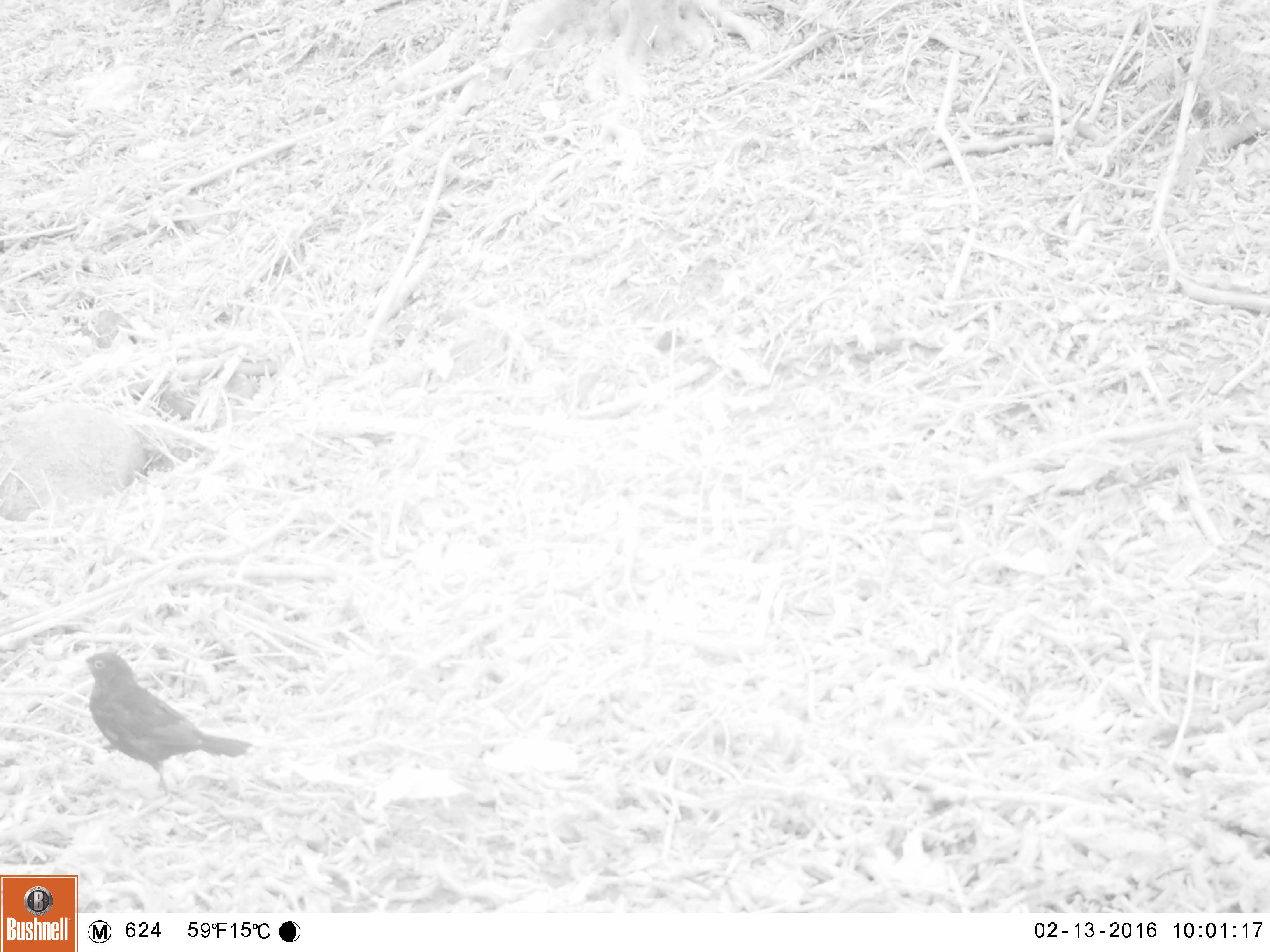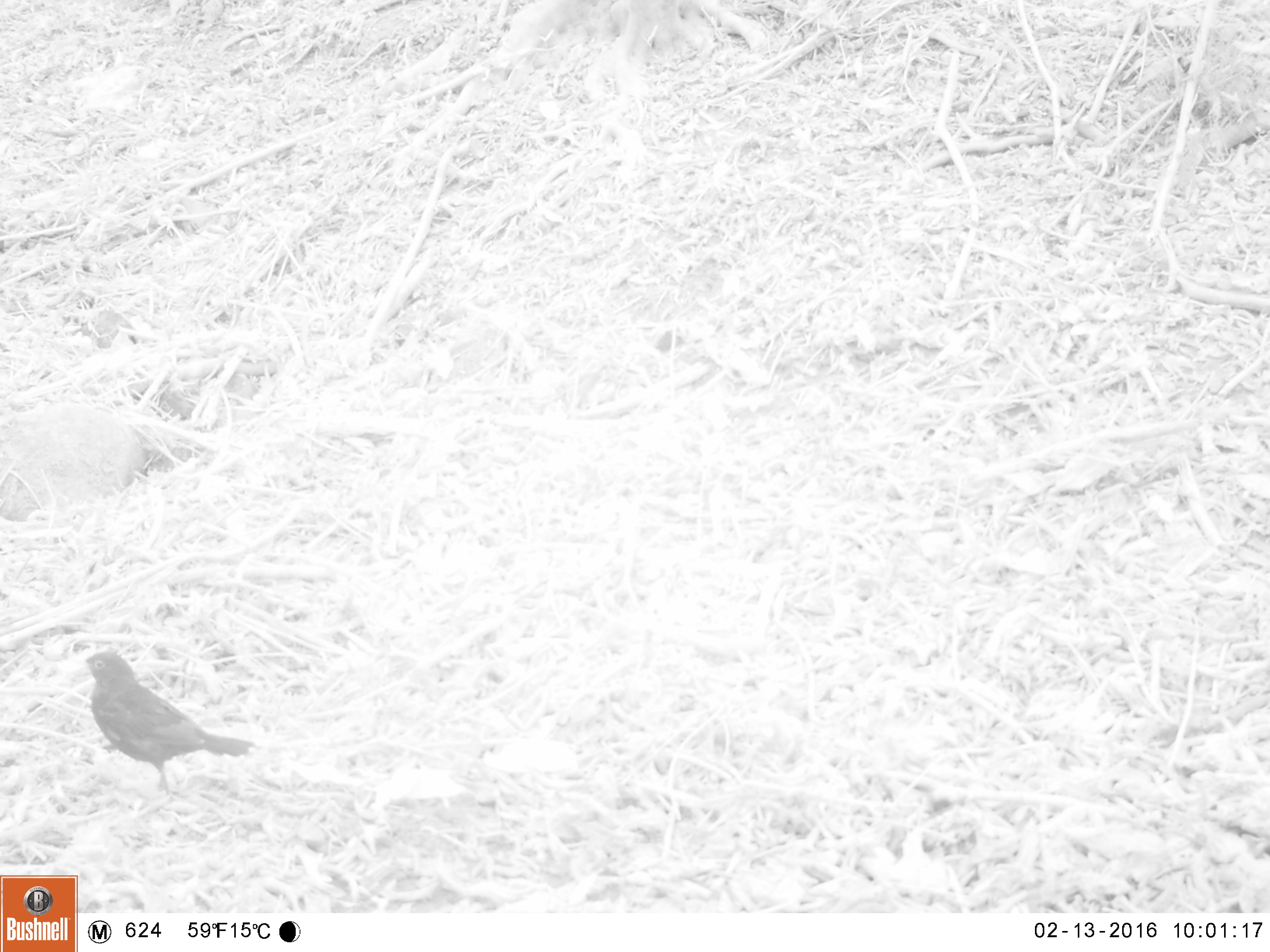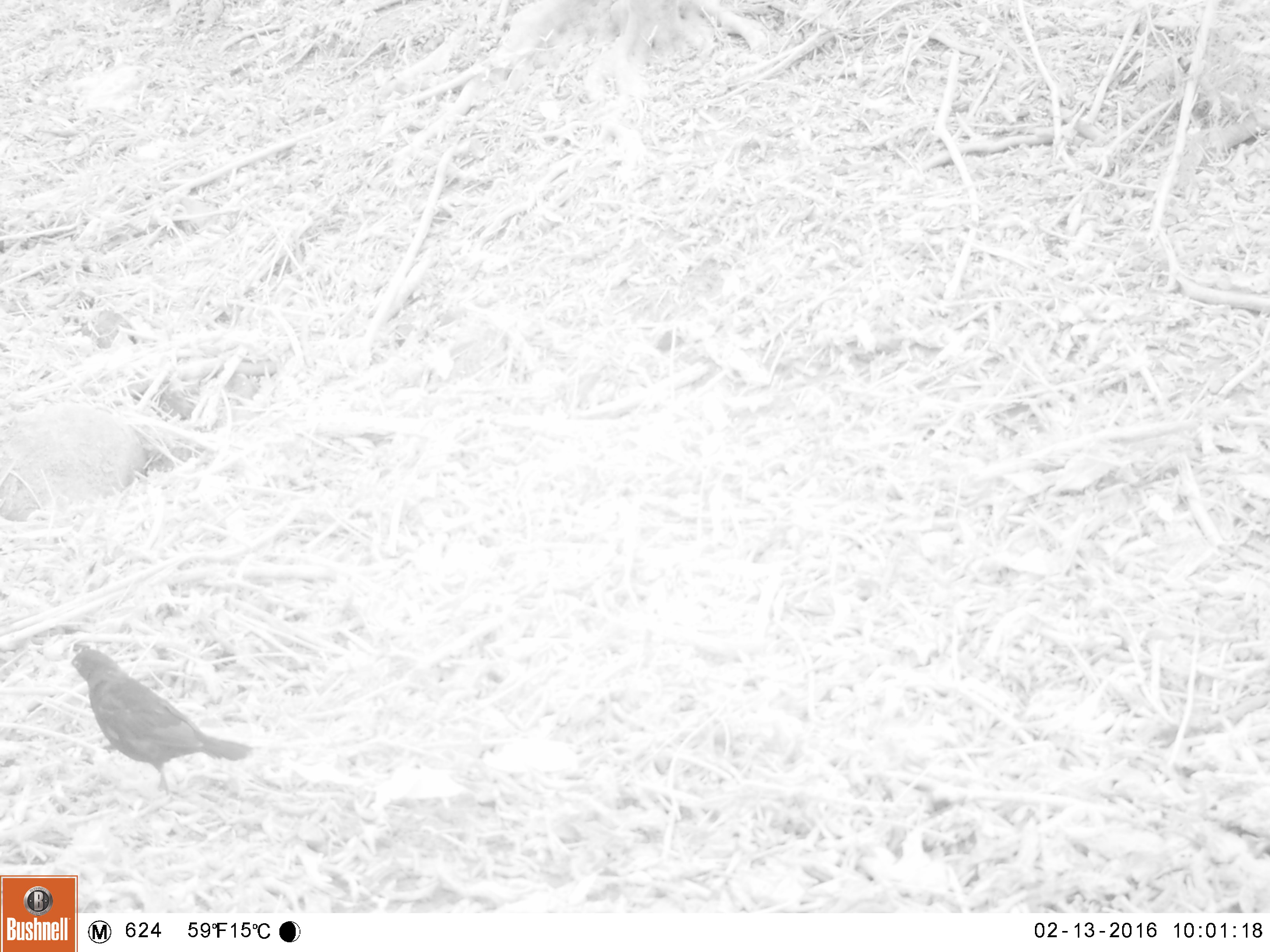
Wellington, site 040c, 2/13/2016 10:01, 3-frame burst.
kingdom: Animalia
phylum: Chordata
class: Aves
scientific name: Aves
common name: bird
Bird (Aves).